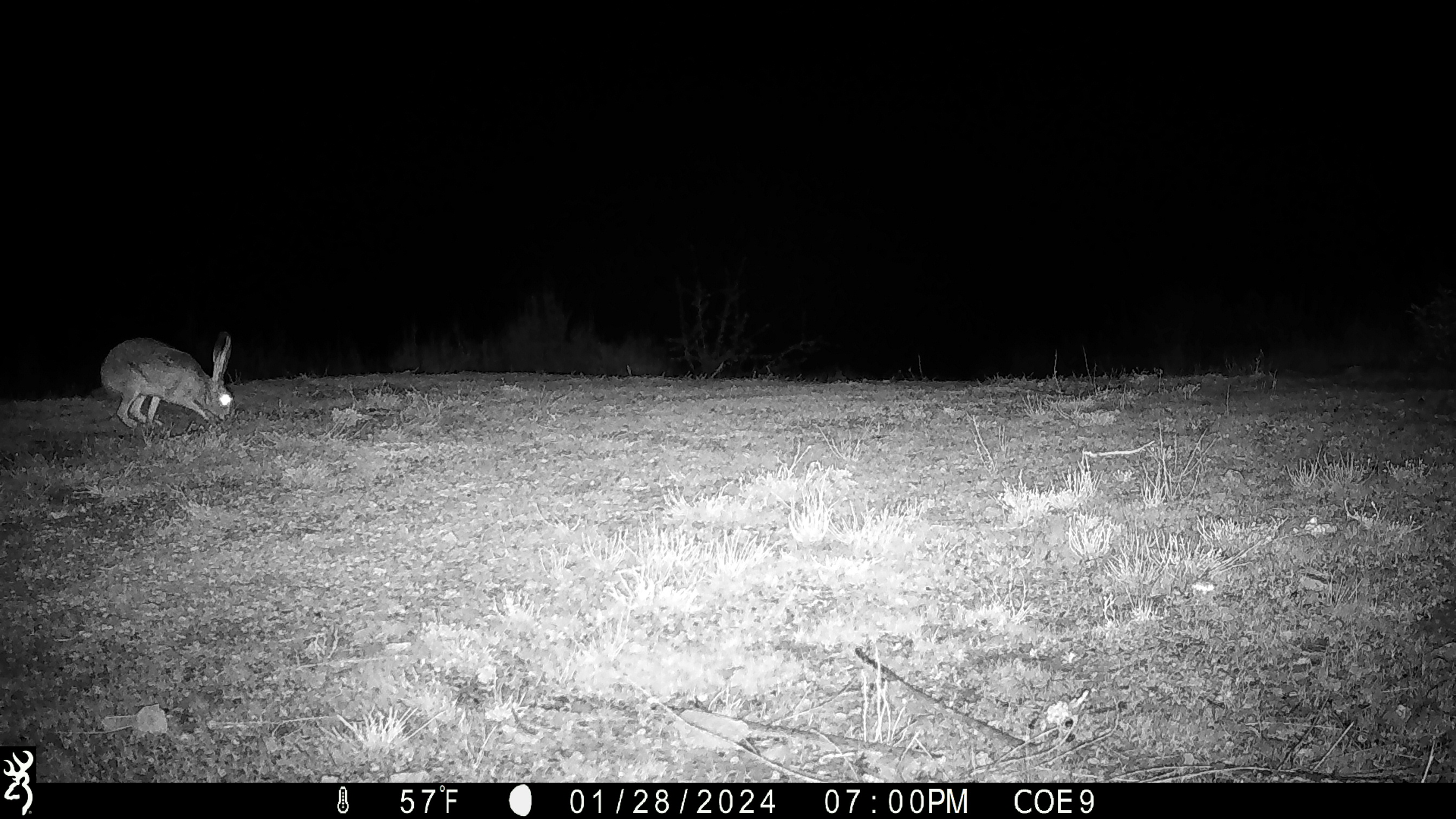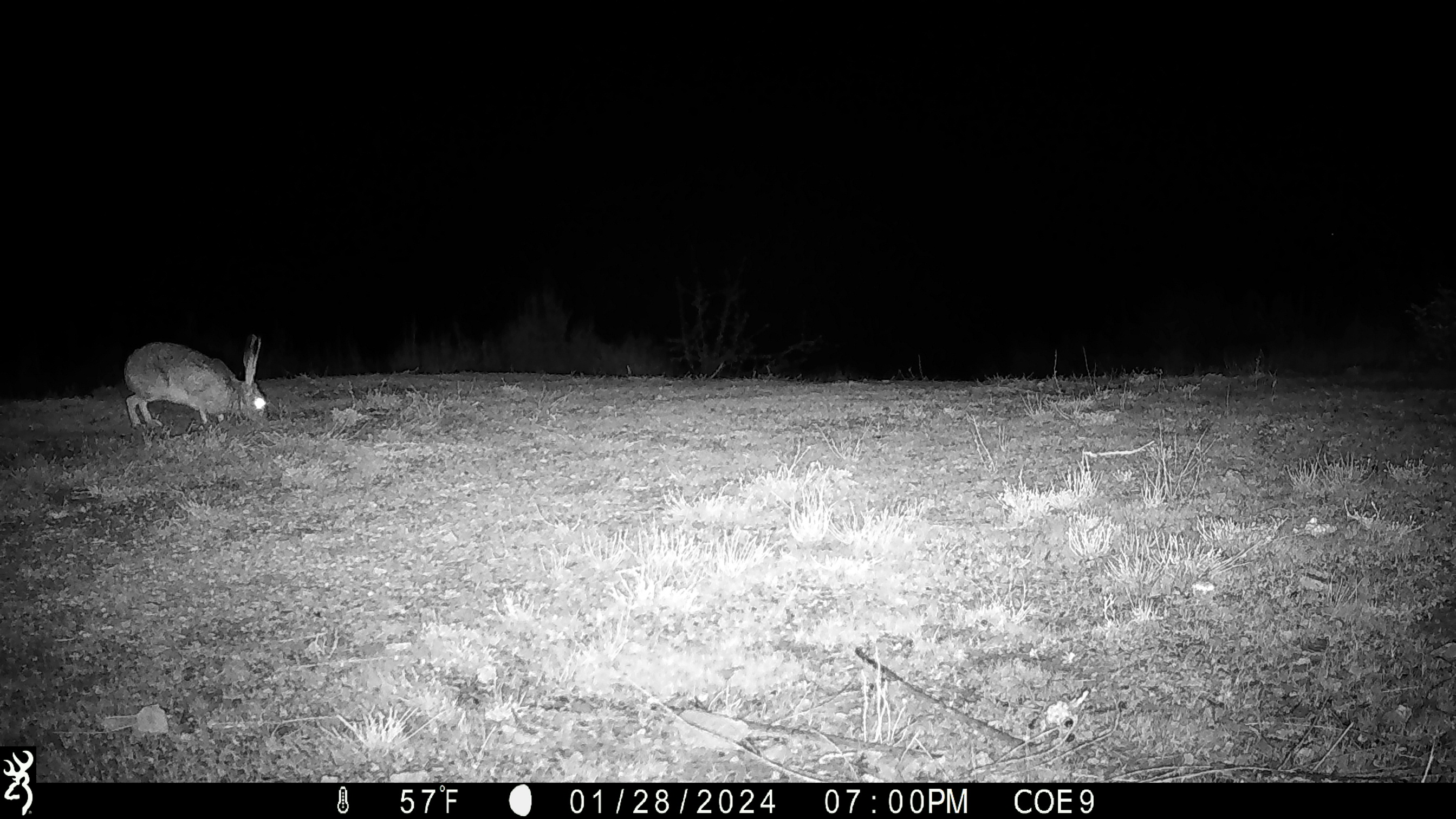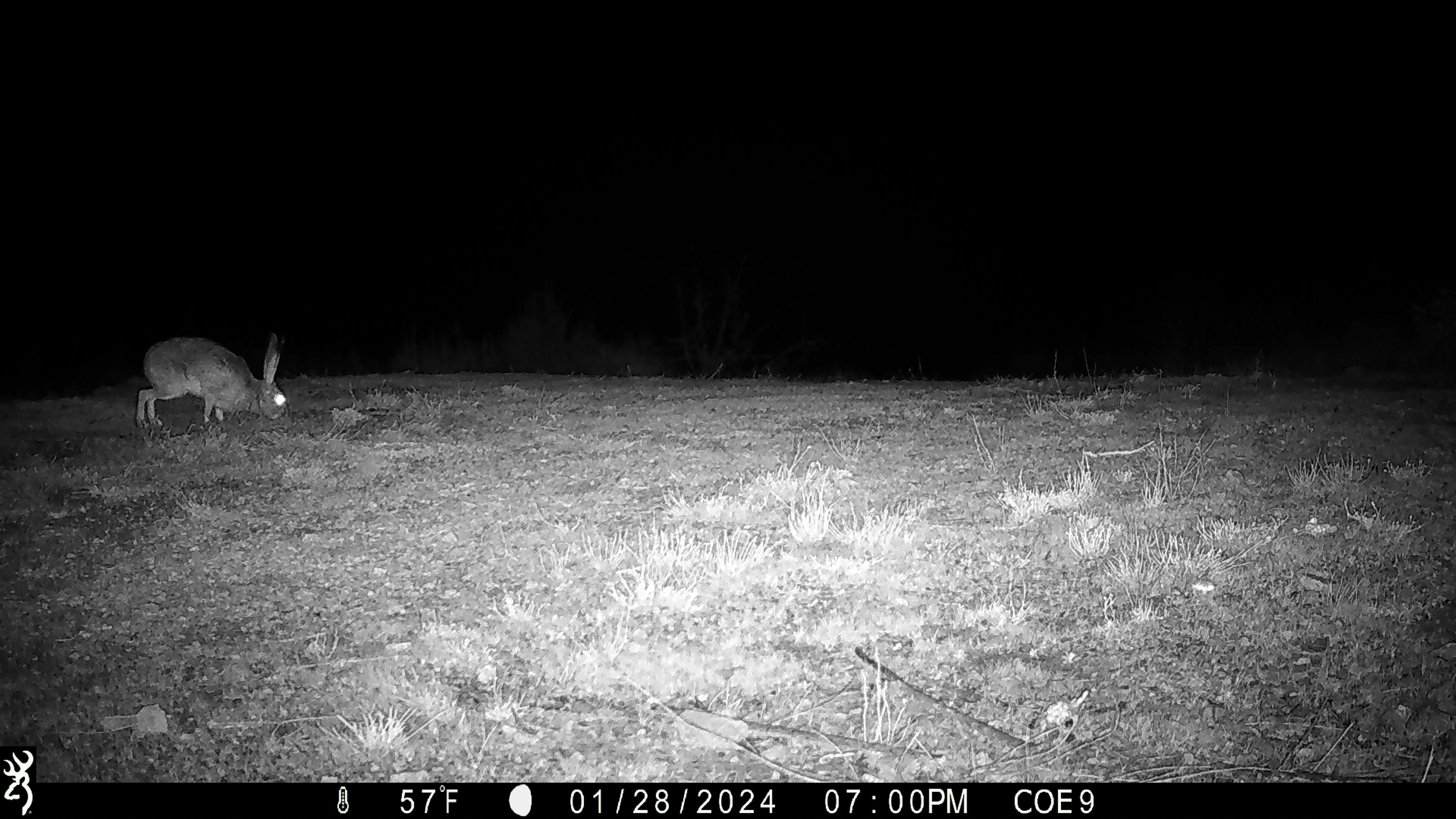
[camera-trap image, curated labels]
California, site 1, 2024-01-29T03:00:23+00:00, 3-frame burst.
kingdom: Animalia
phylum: Chordata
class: Mammalia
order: Lagomorpha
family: Leporidae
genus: Lepus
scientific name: Lepus californicus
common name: black-tailed jackrabbit